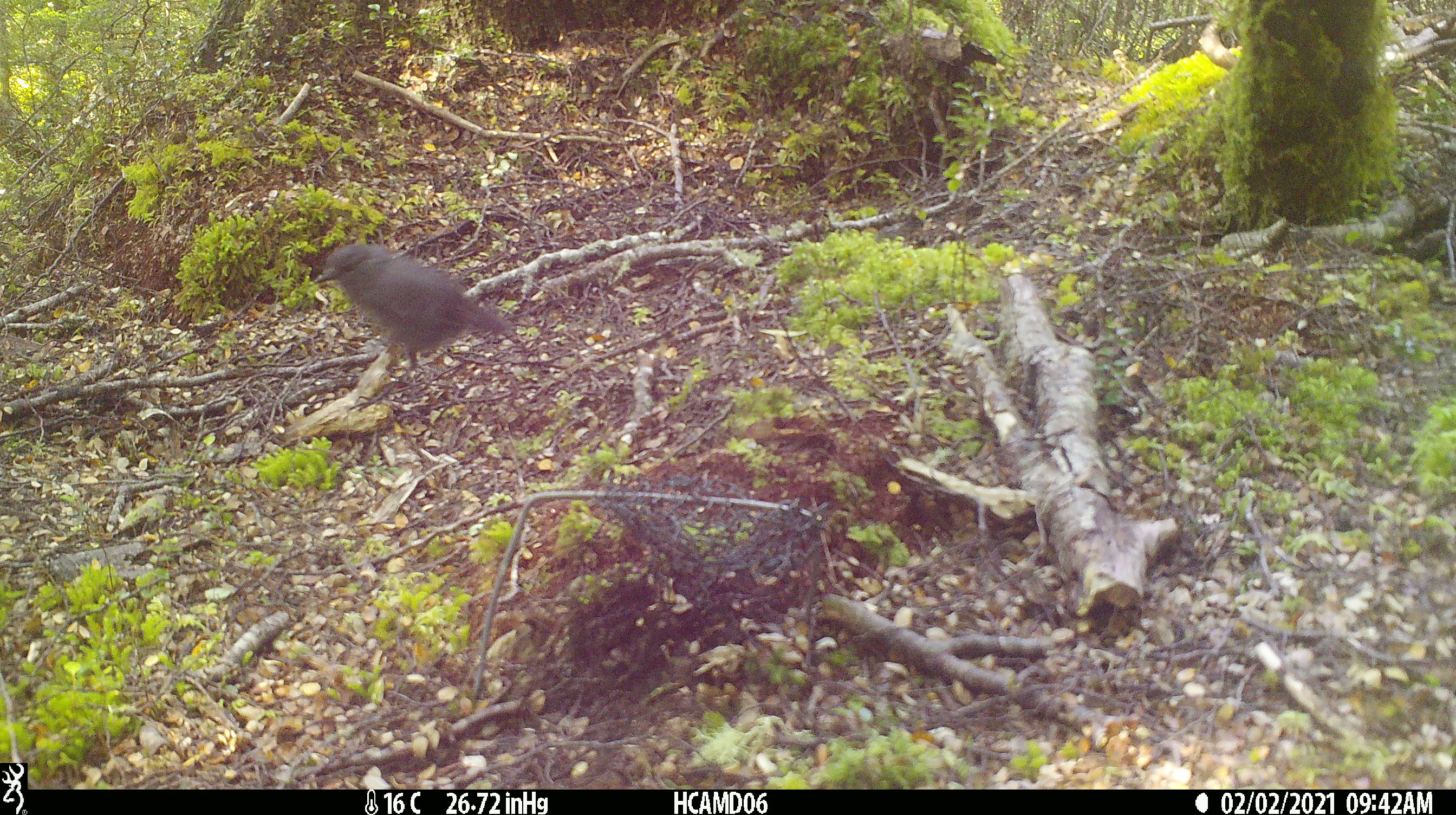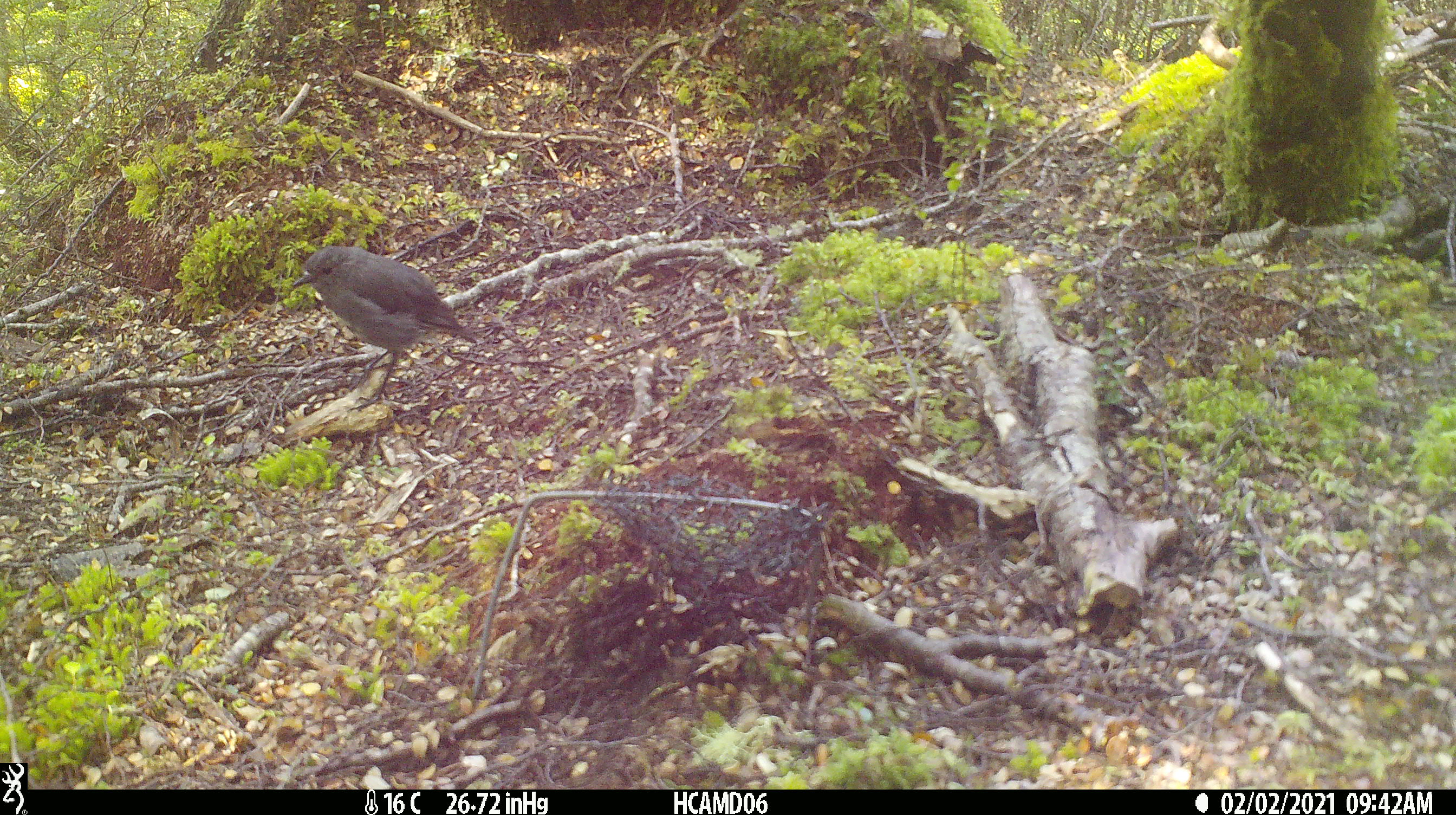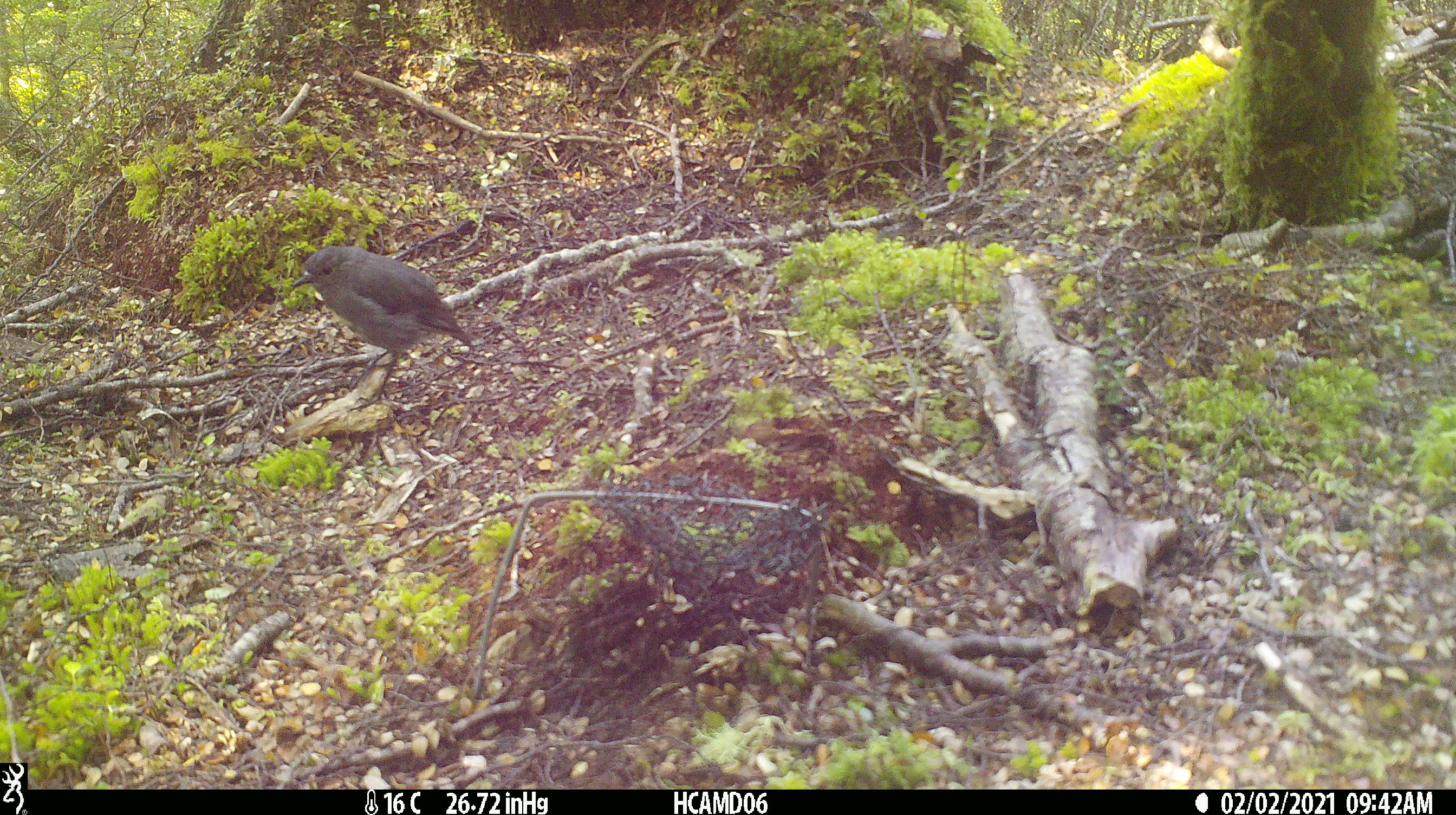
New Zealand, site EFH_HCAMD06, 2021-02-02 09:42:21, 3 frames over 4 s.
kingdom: Animalia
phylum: Chordata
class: Aves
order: Passeriformes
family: Petroicidae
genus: Petroica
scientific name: Petroica australis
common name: new zealand robin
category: robin